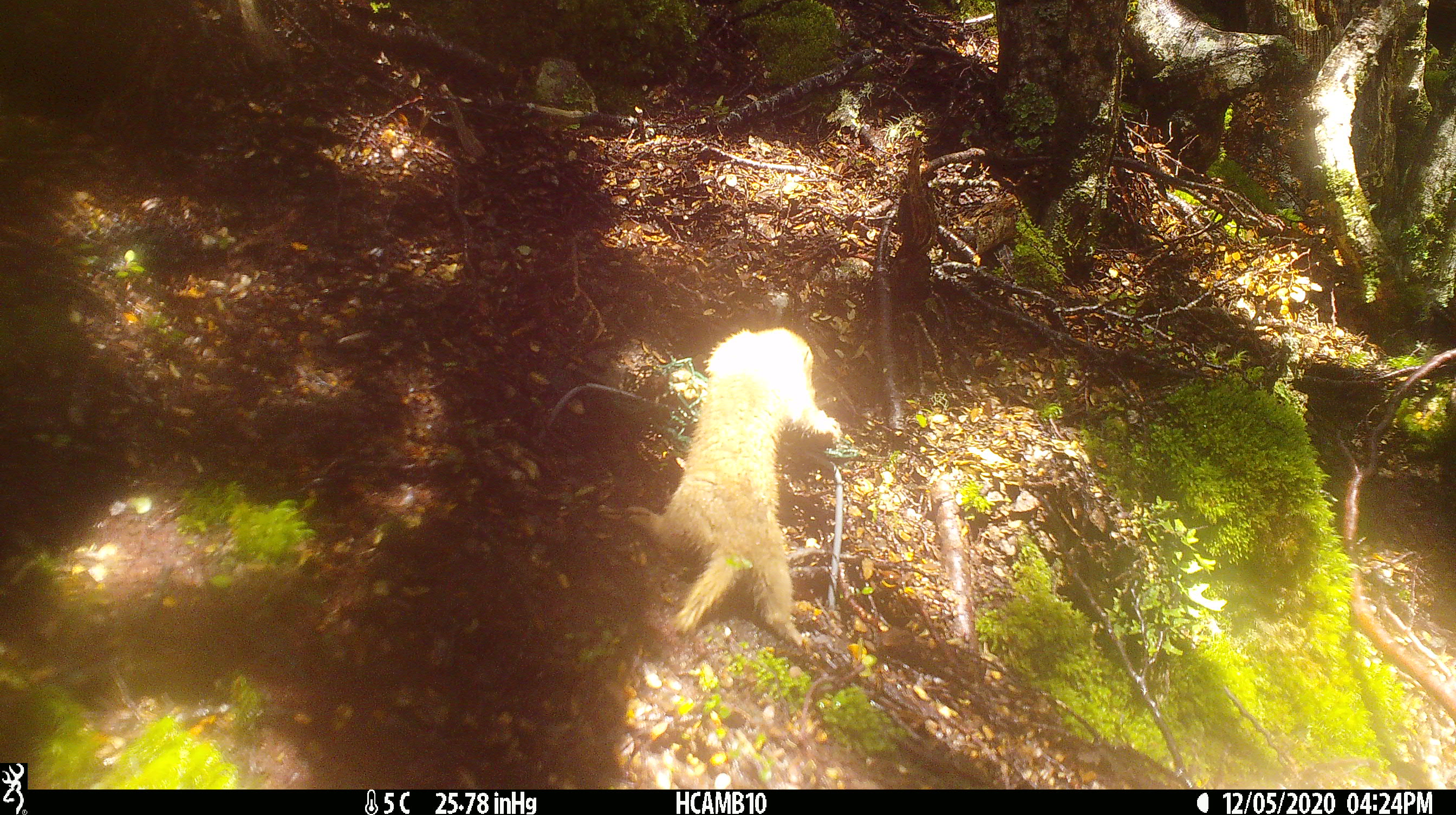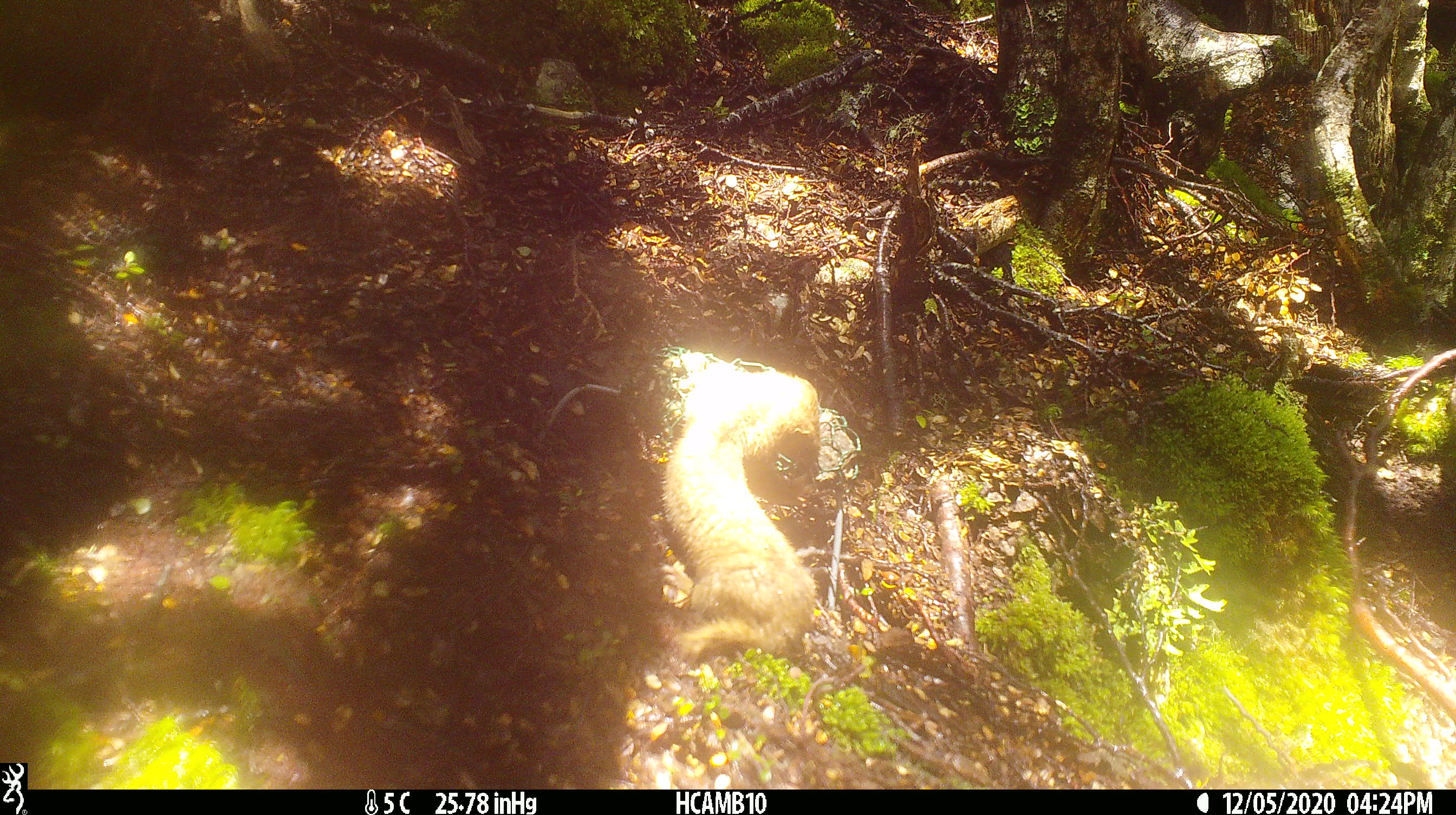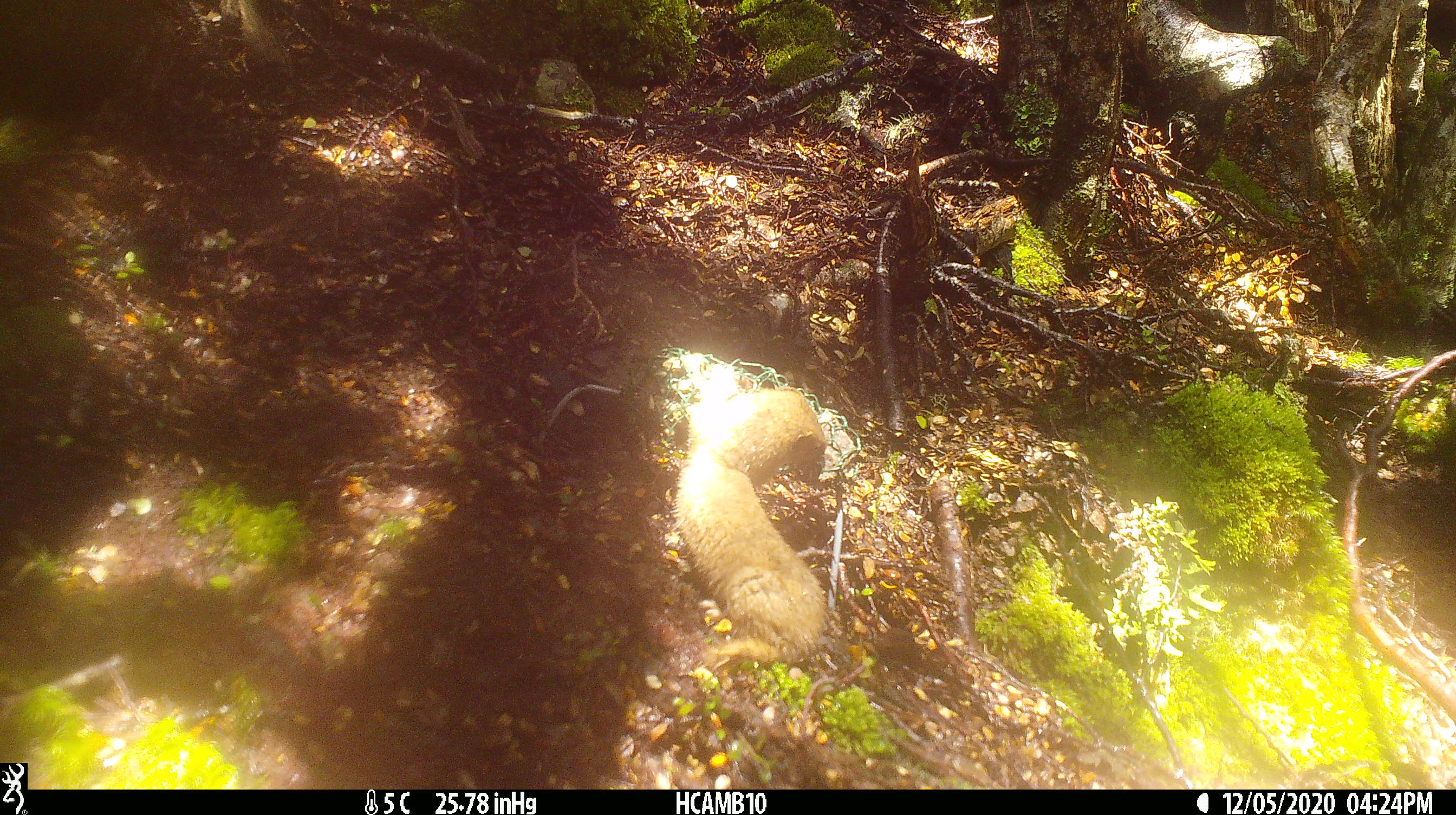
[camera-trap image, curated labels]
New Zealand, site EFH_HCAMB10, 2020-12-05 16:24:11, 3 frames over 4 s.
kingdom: Animalia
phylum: Chordata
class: Mammalia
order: Carnivora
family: Mustelidae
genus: Mustela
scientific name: Mustela nivalis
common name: least weasel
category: weasel